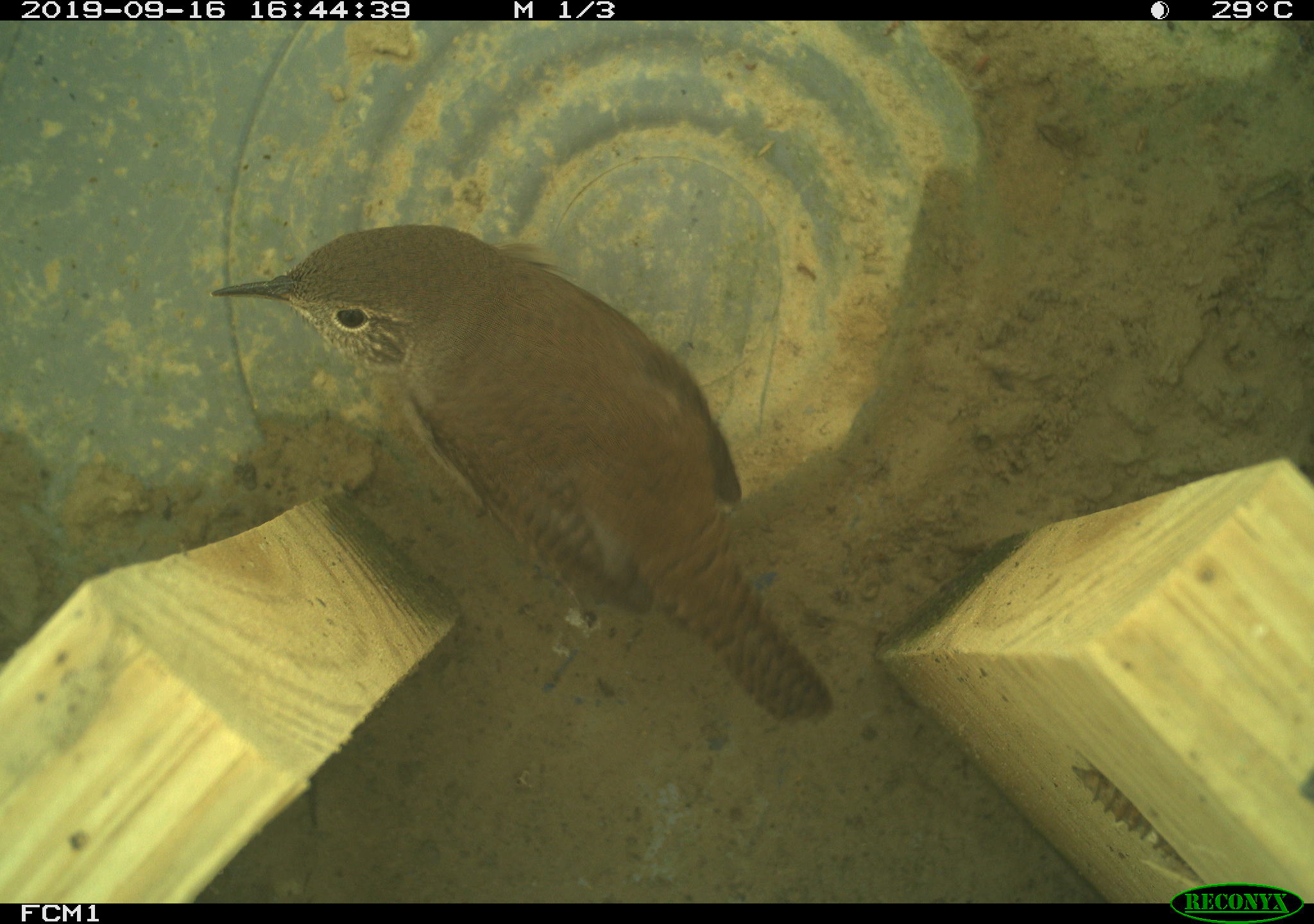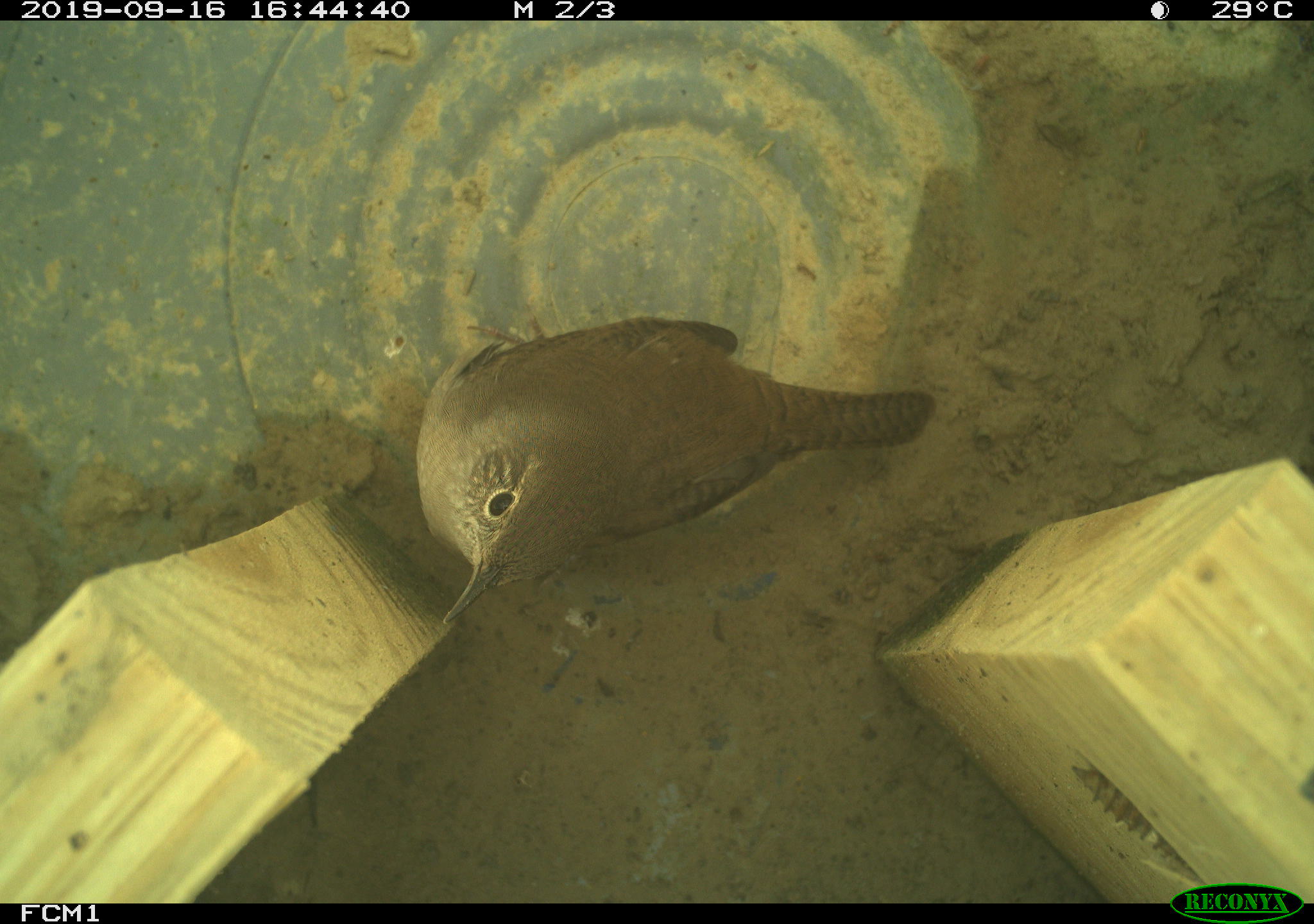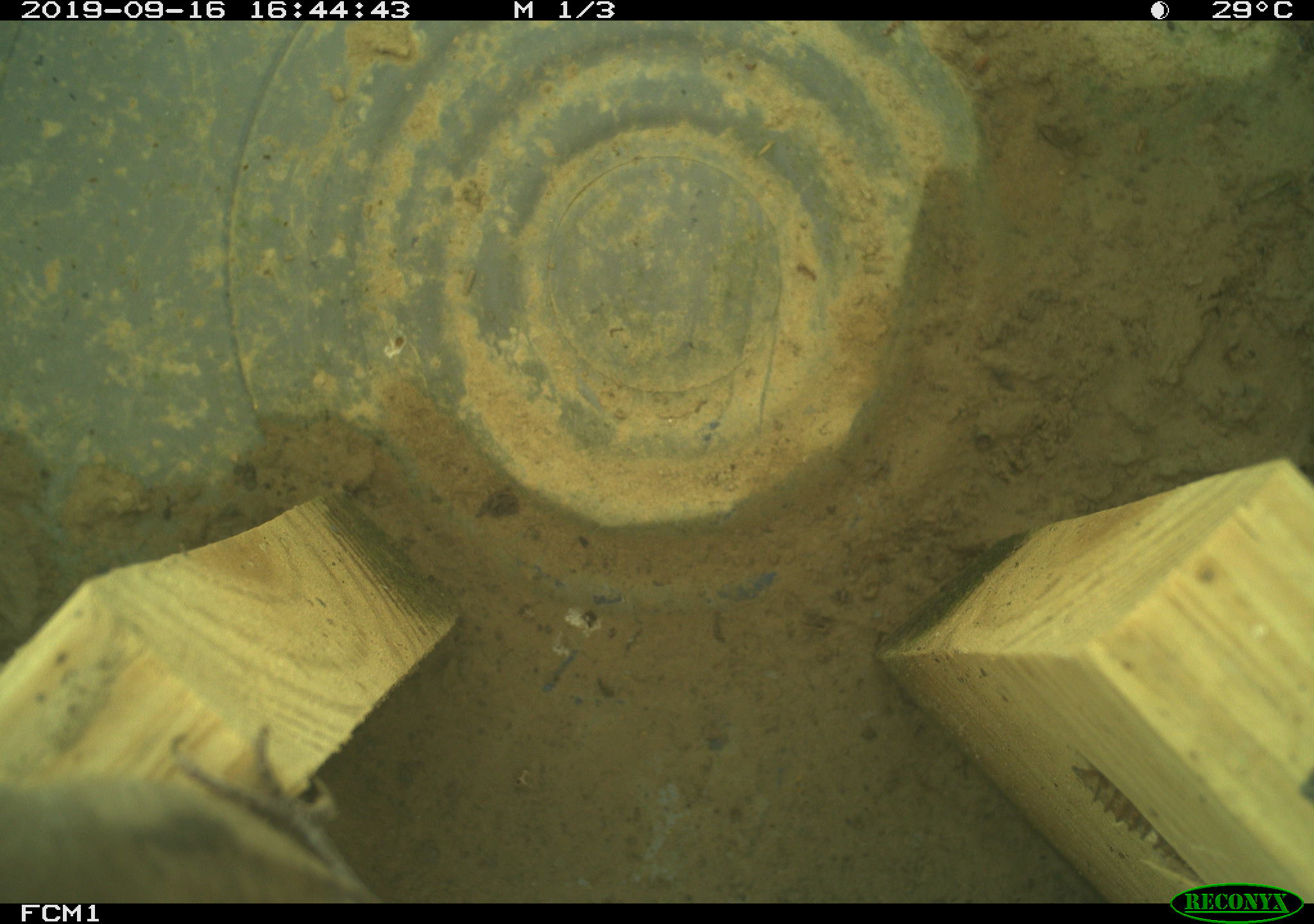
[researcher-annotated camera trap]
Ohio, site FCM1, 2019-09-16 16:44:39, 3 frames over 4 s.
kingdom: Animalia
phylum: Chordata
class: Aves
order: Passeriformes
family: Troglodytidae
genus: Troglodytes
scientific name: Troglodytes aedon aedon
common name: northern house wren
Northern house wren (Troglodytes aedon aedon).